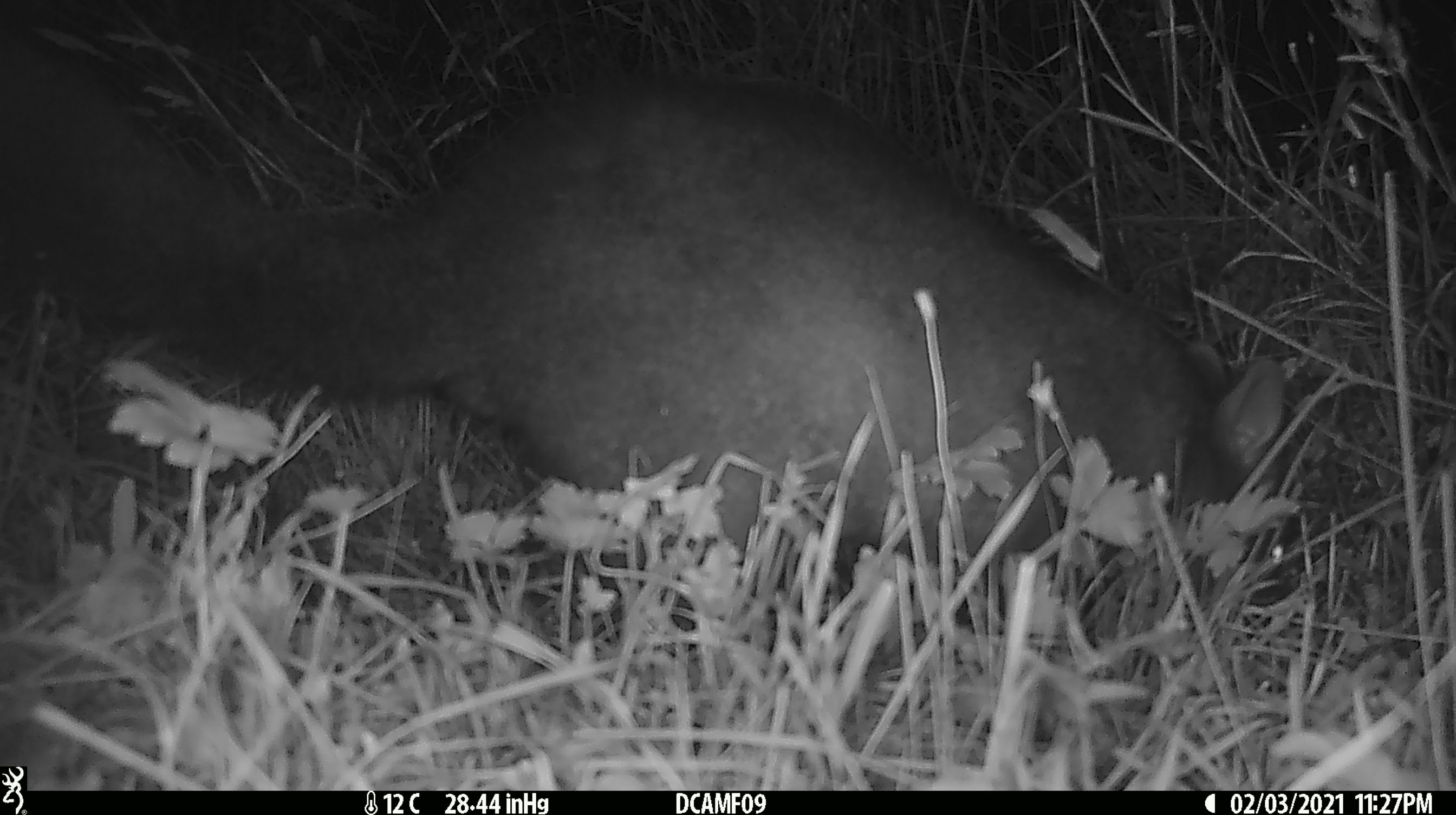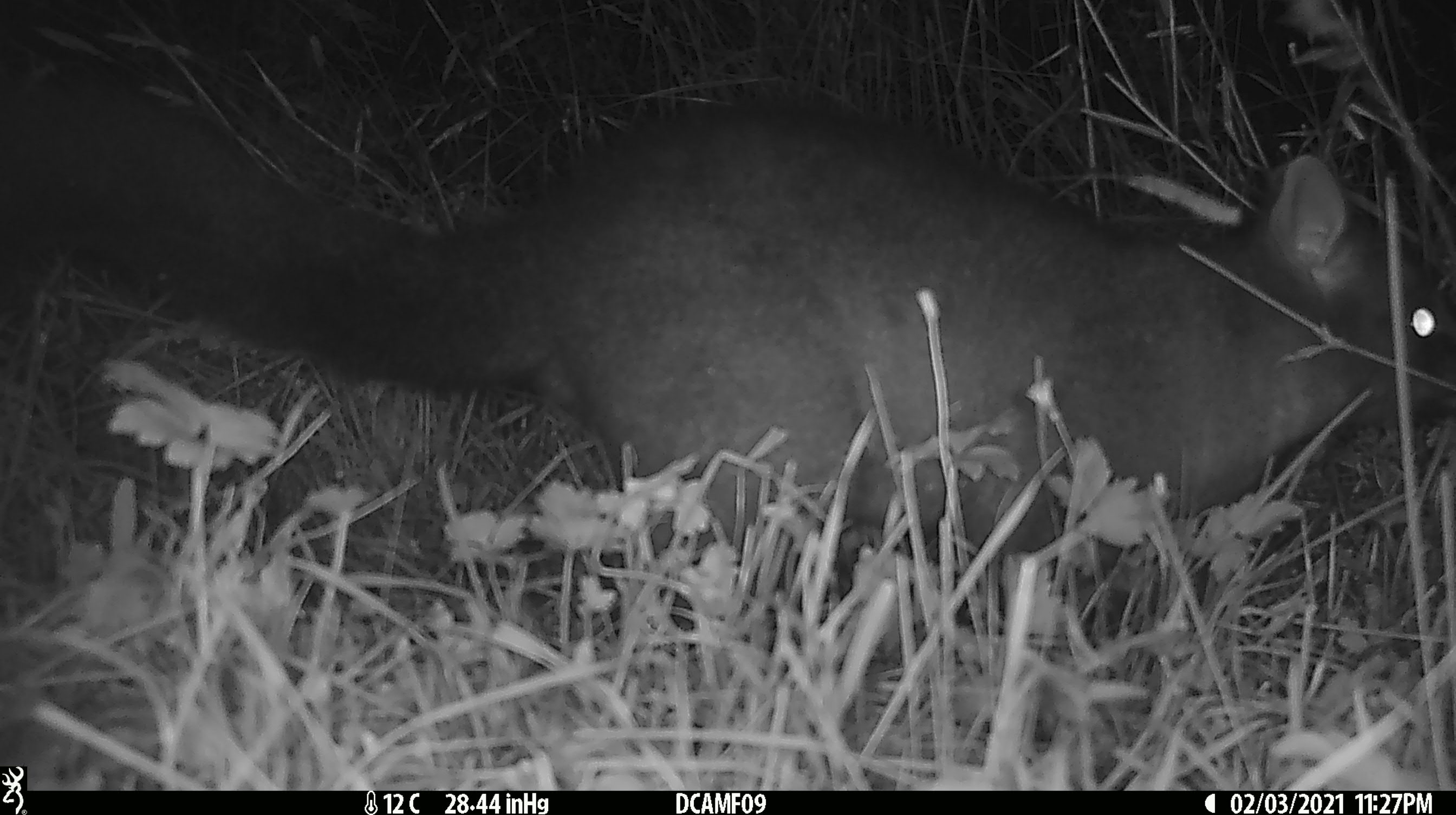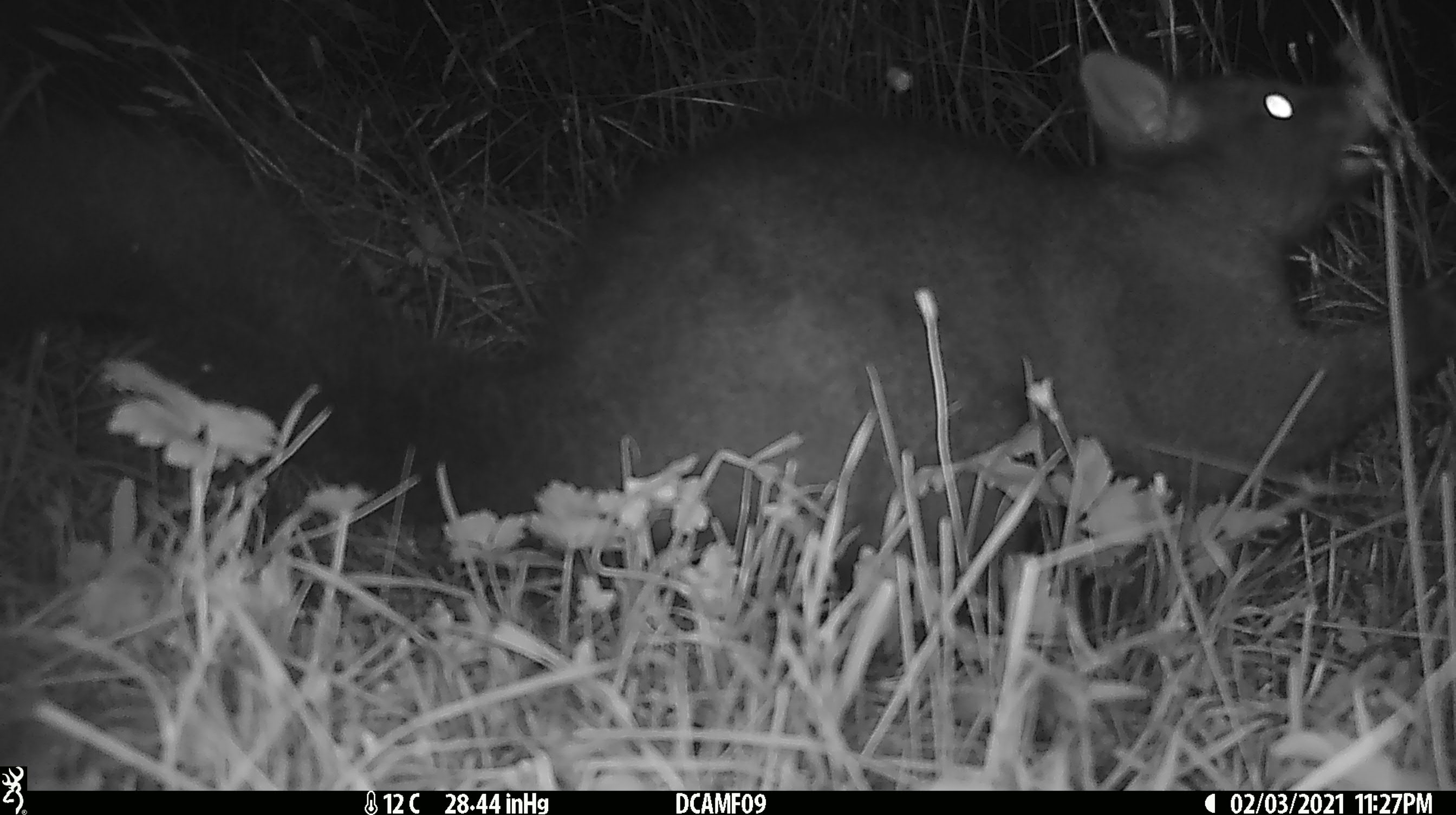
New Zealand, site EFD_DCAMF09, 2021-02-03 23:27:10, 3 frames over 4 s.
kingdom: Animalia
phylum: Chordata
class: Mammalia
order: Diprotodontia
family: Phalangeridae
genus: Trichosurus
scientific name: Trichosurus vulpecula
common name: common brushtail possum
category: possum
Possum (common brushtail possum) (Trichosurus vulpecula).